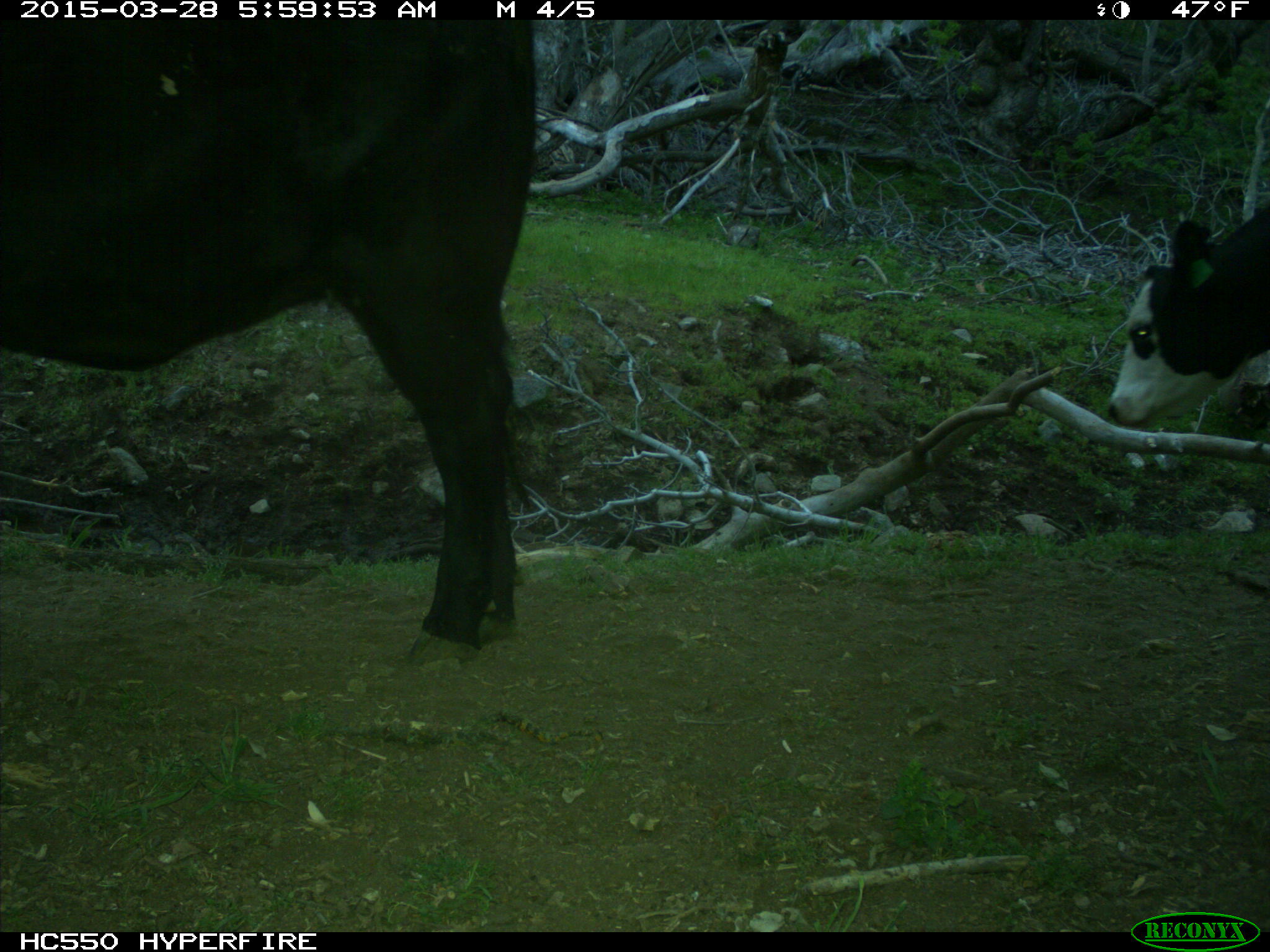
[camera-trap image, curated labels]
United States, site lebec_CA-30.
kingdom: Animalia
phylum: Chordata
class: Mammalia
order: Artiodactyla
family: Bovidae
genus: Bos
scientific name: Bos taurus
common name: domestic cow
Bos taurus (domestic cow).